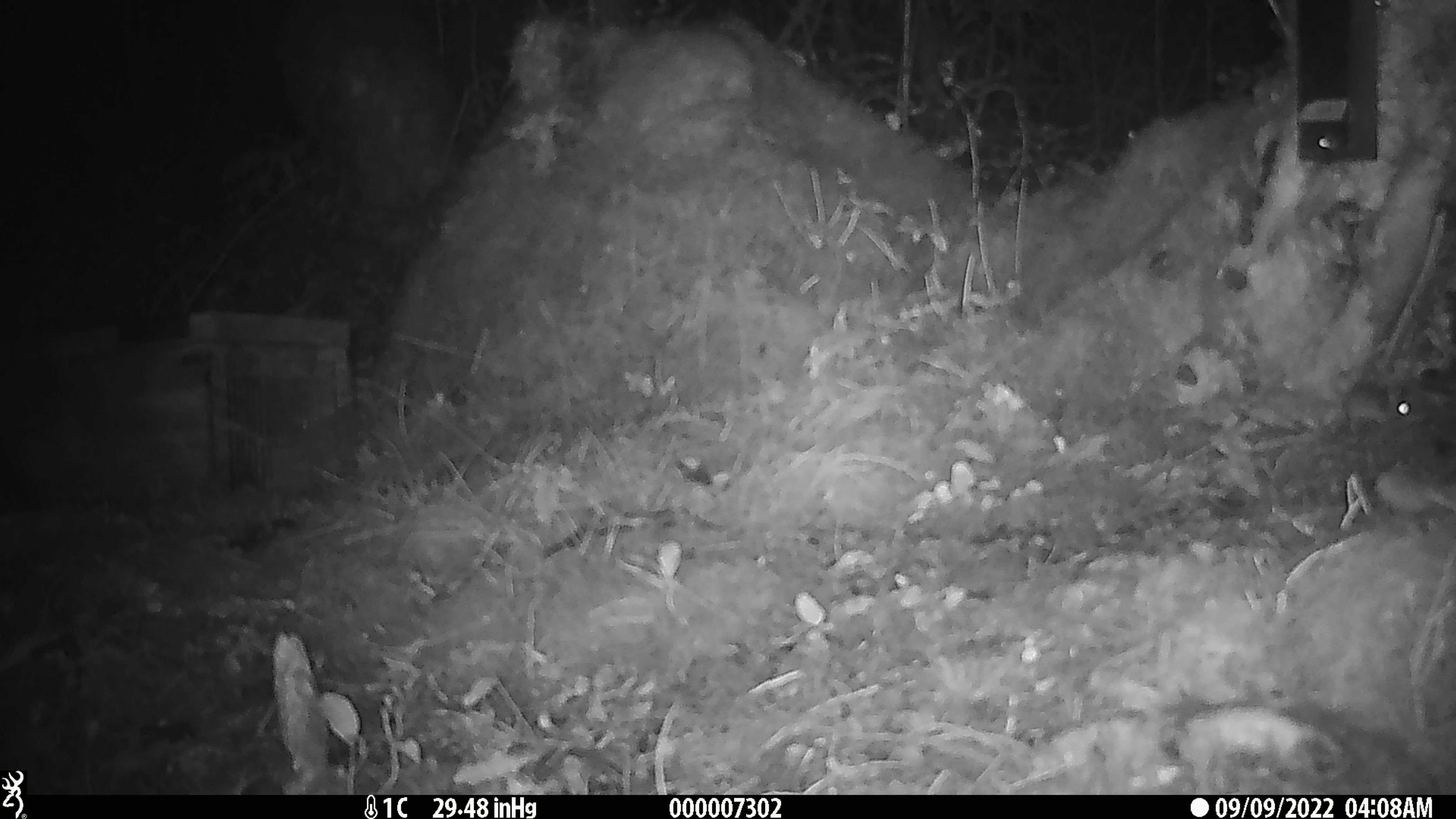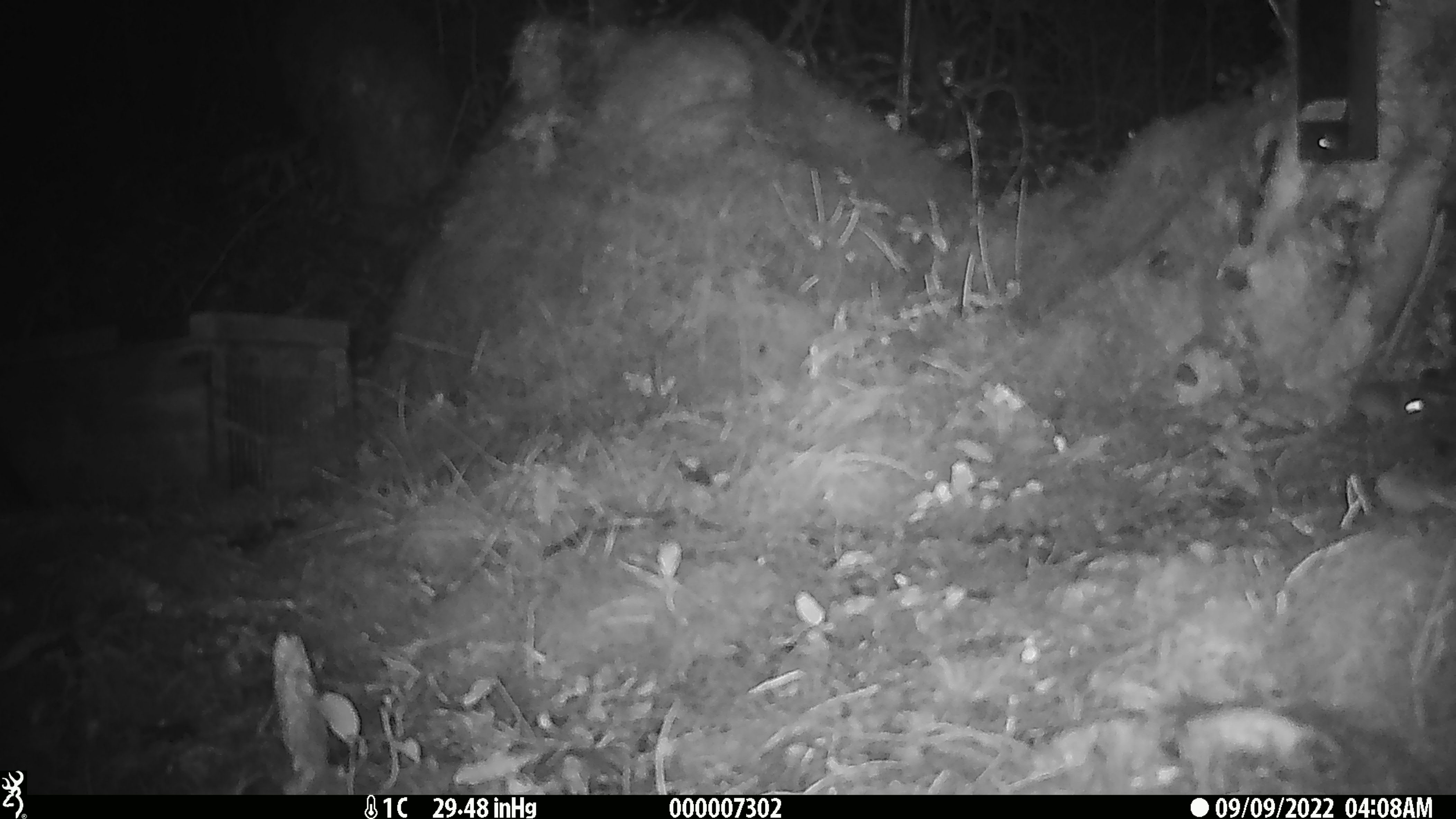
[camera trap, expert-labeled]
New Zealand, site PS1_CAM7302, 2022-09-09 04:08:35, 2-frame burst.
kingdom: Animalia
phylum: Chordata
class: Mammalia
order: Rodentia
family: Muridae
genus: Mus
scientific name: Mus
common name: mouse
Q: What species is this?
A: Mouse (Mus).